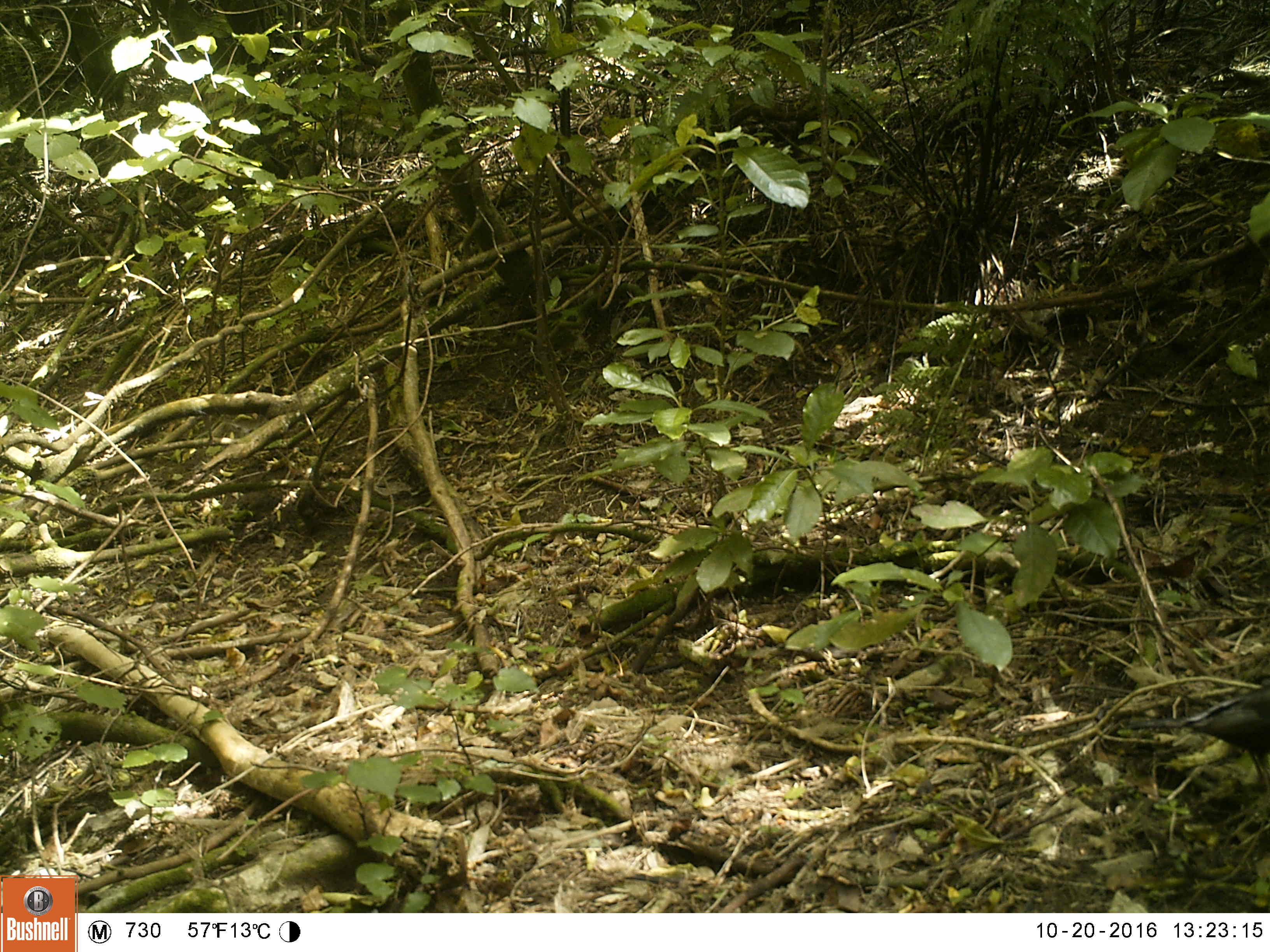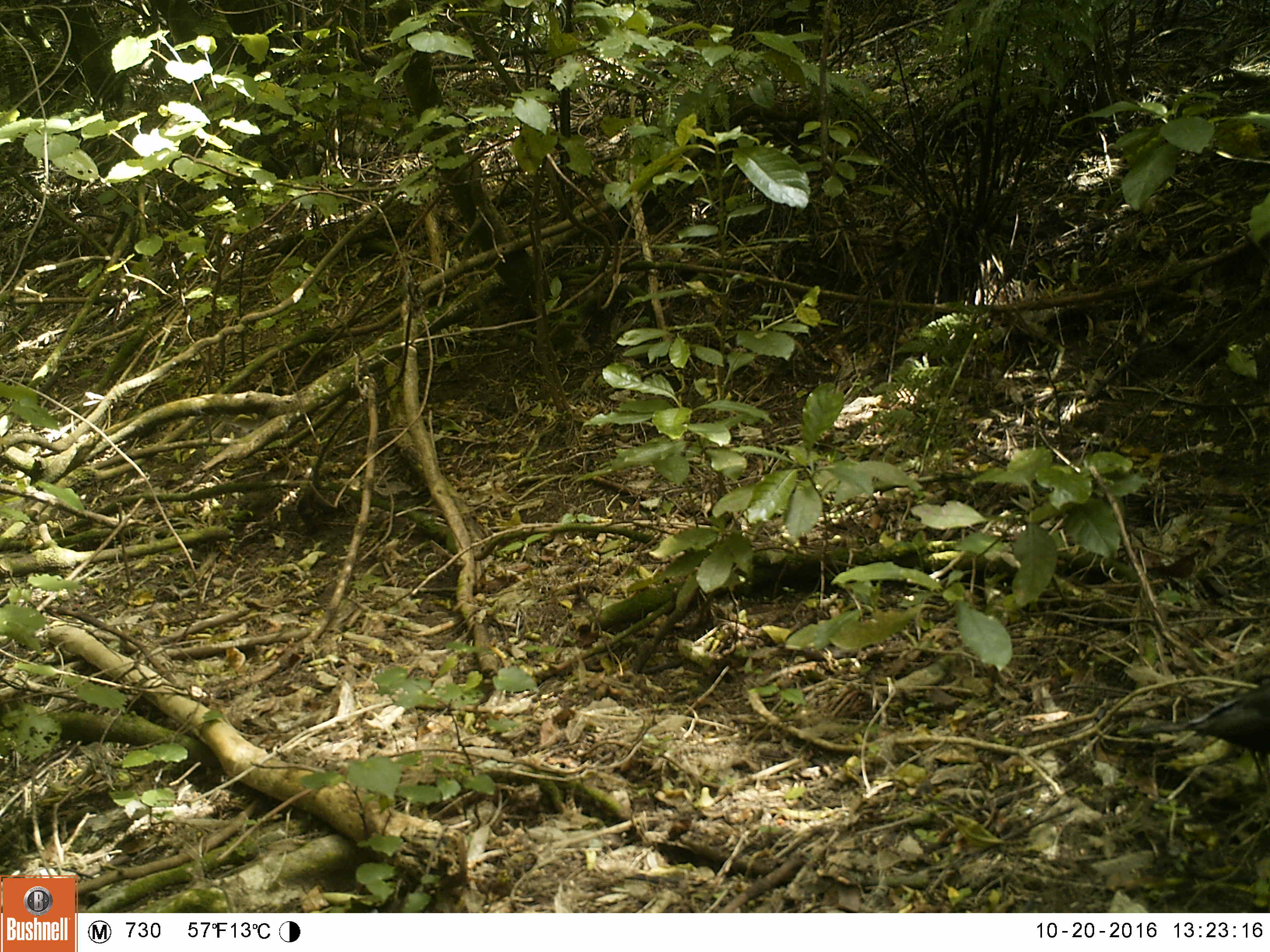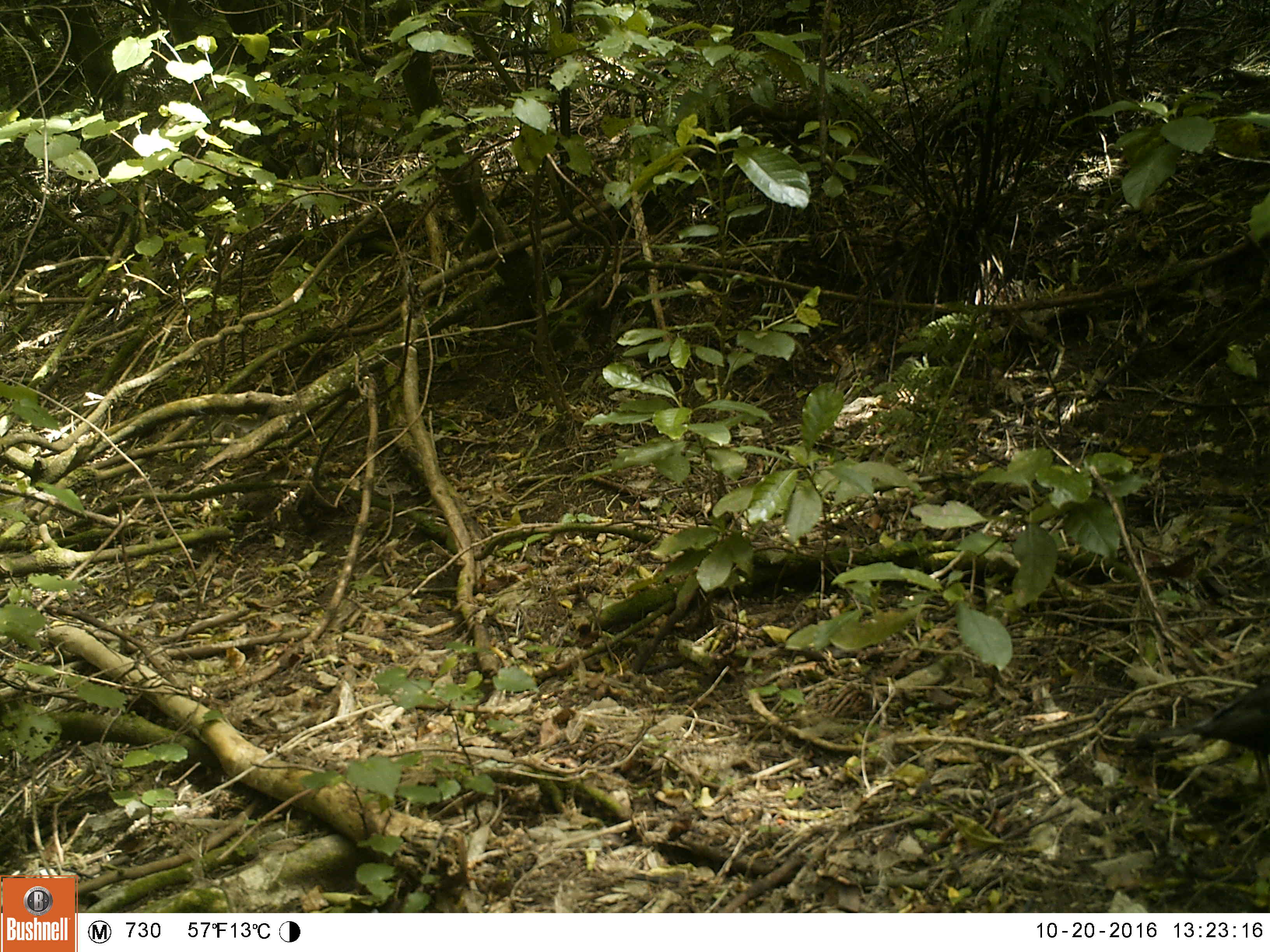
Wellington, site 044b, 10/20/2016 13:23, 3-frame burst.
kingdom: Animalia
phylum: Chordata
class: Aves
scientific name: Aves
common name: bird